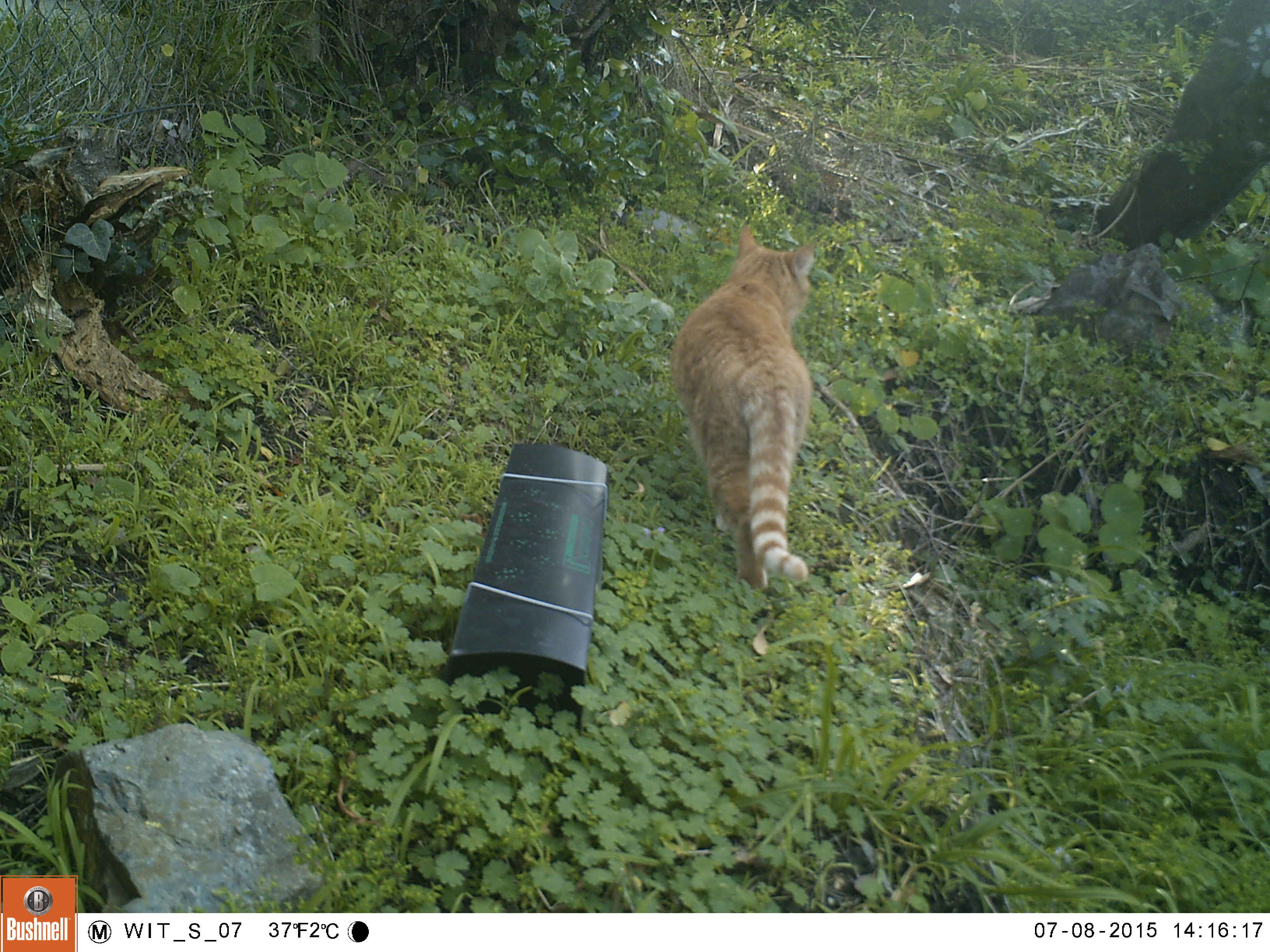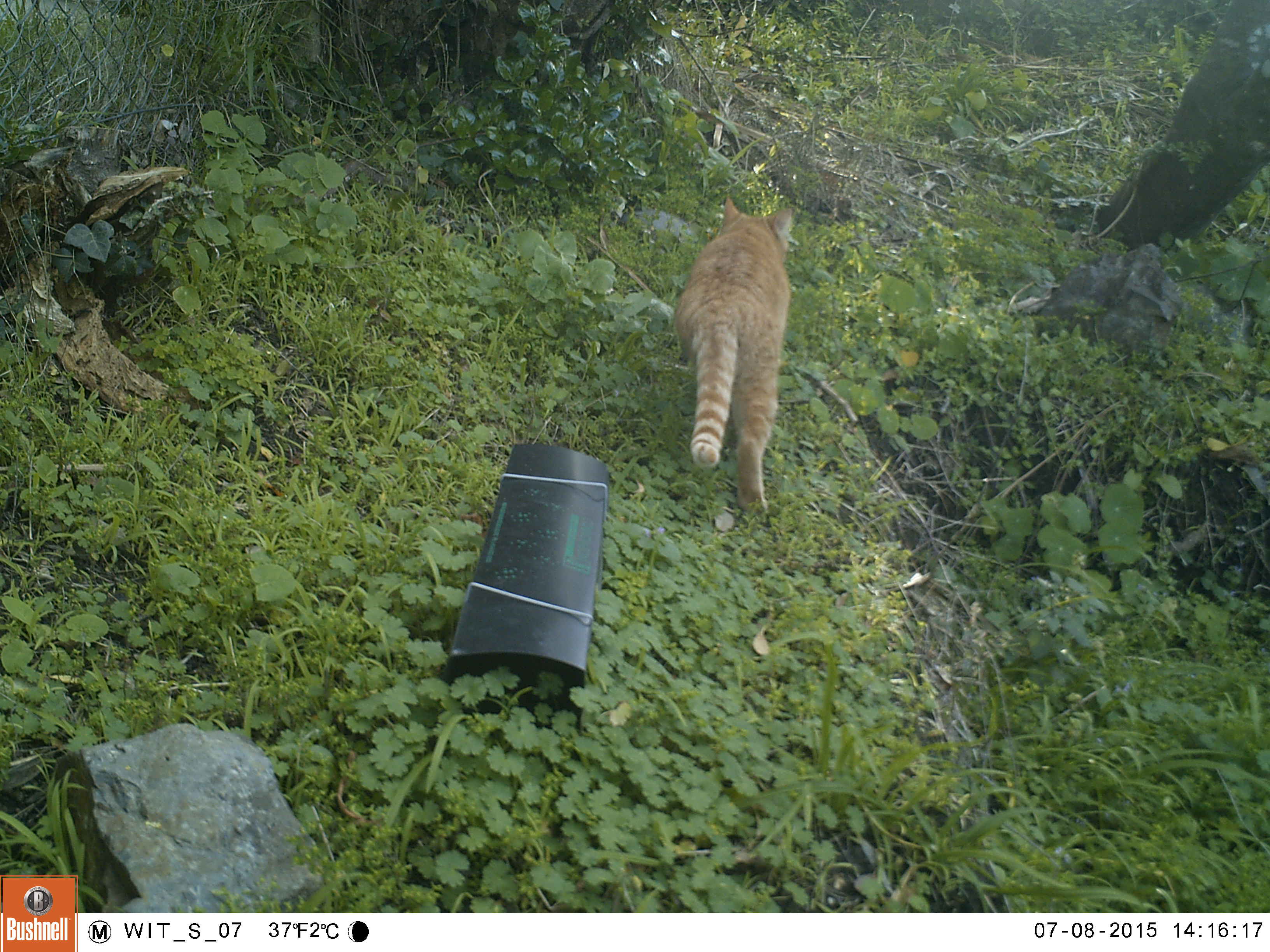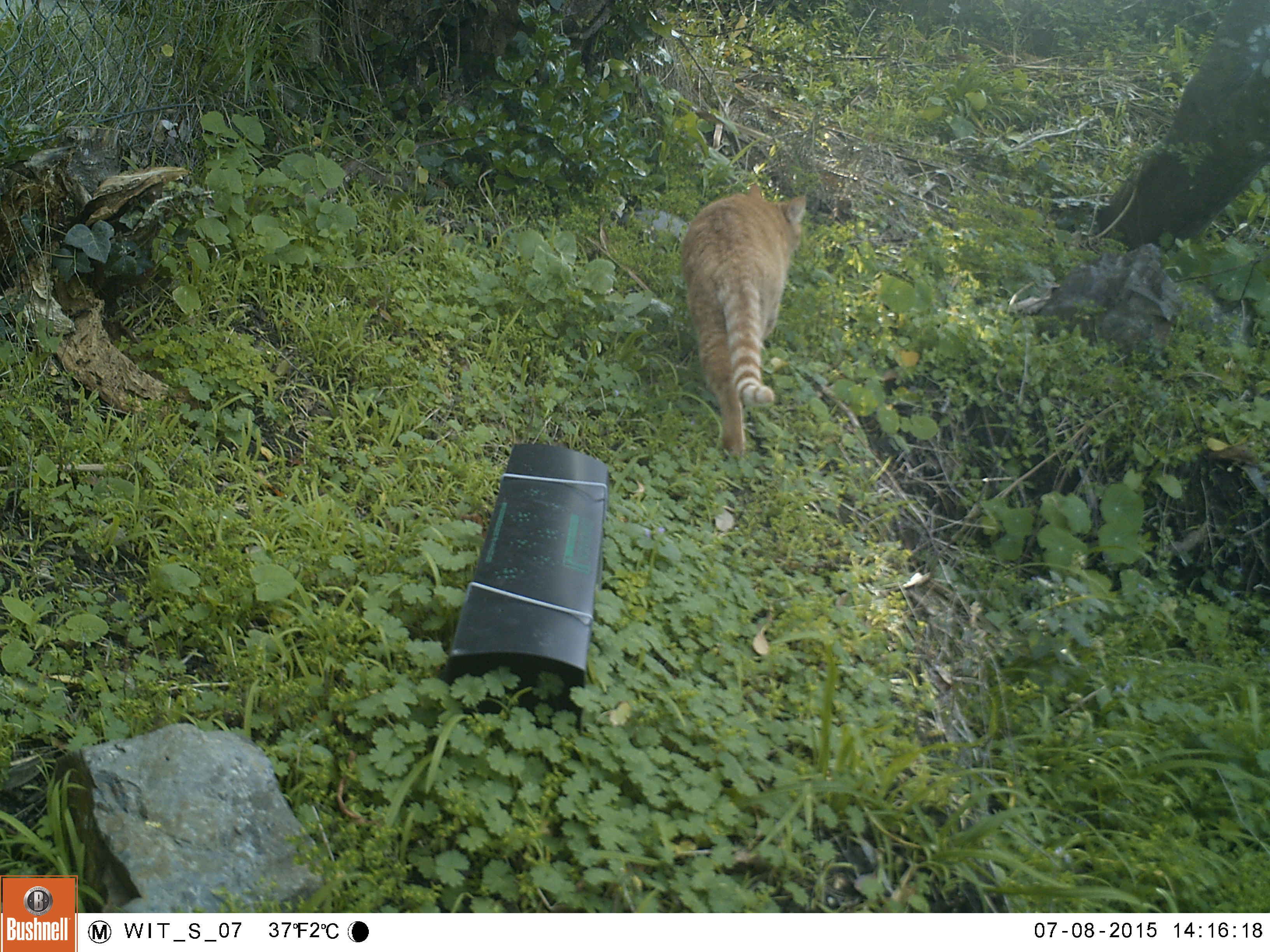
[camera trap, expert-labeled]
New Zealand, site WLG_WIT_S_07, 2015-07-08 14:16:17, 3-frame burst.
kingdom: Animalia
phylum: Chordata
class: Mammalia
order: Carnivora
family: Felidae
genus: Felis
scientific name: Felis catus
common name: domestic cat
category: cat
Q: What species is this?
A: Cat (domestic cat) (Felis catus).